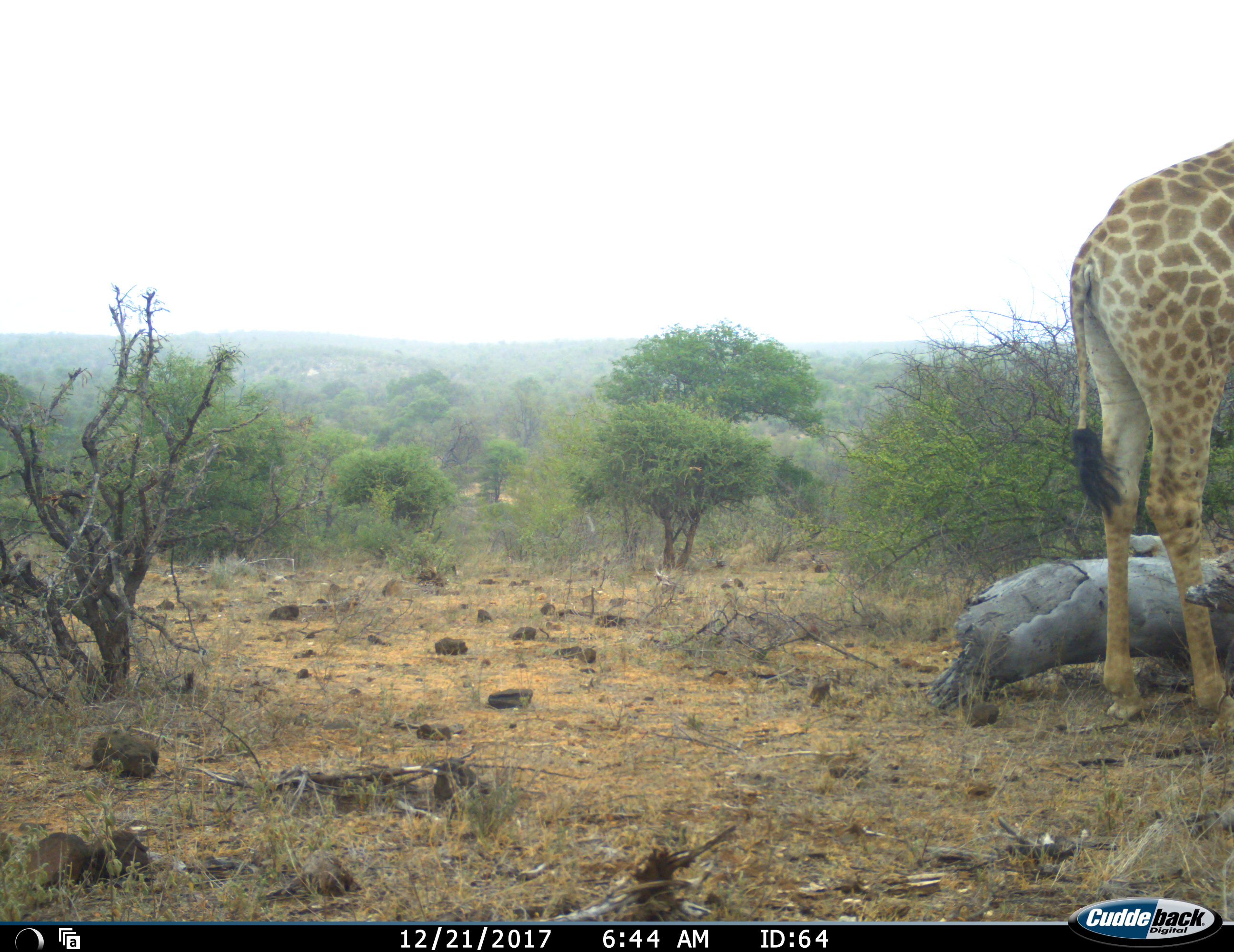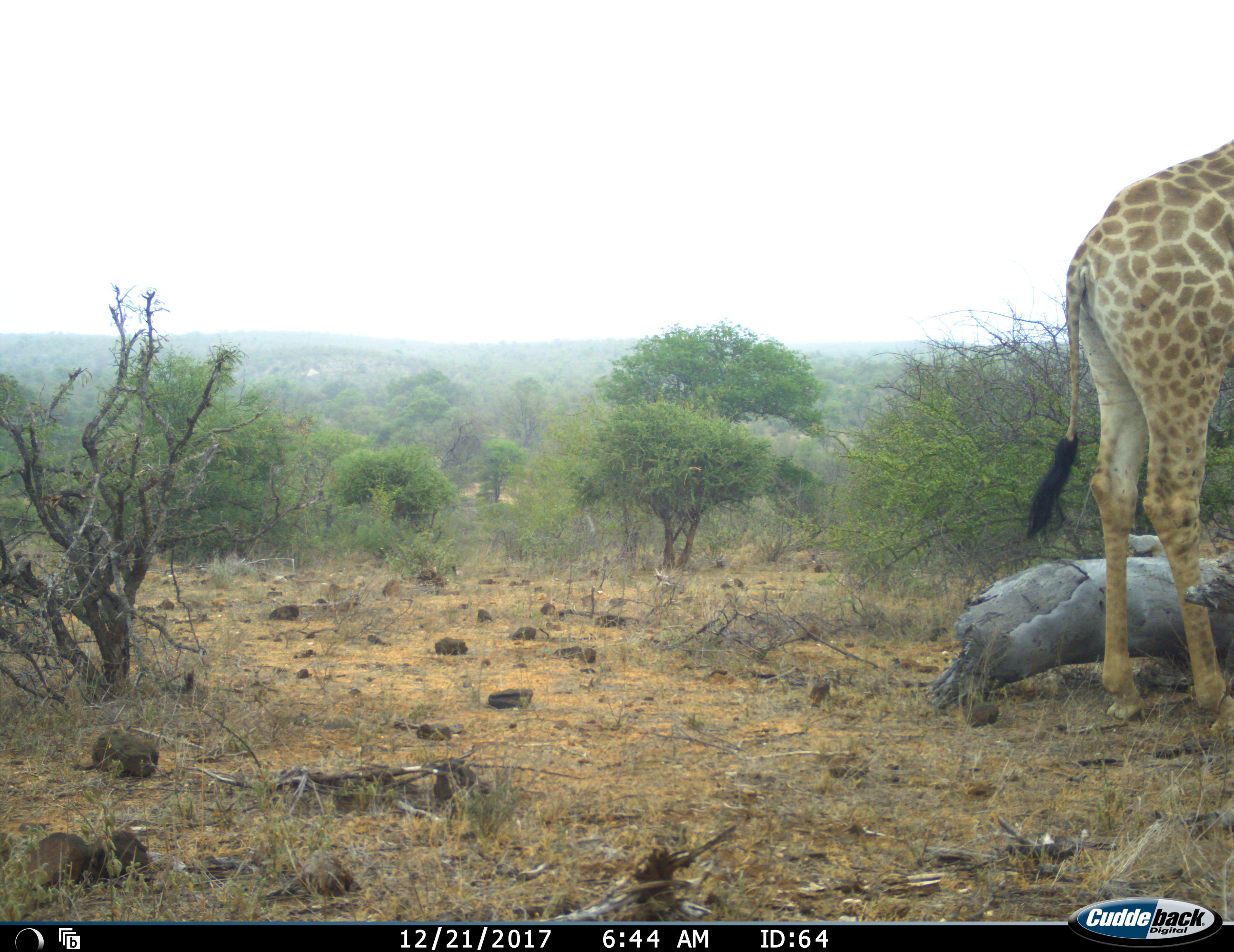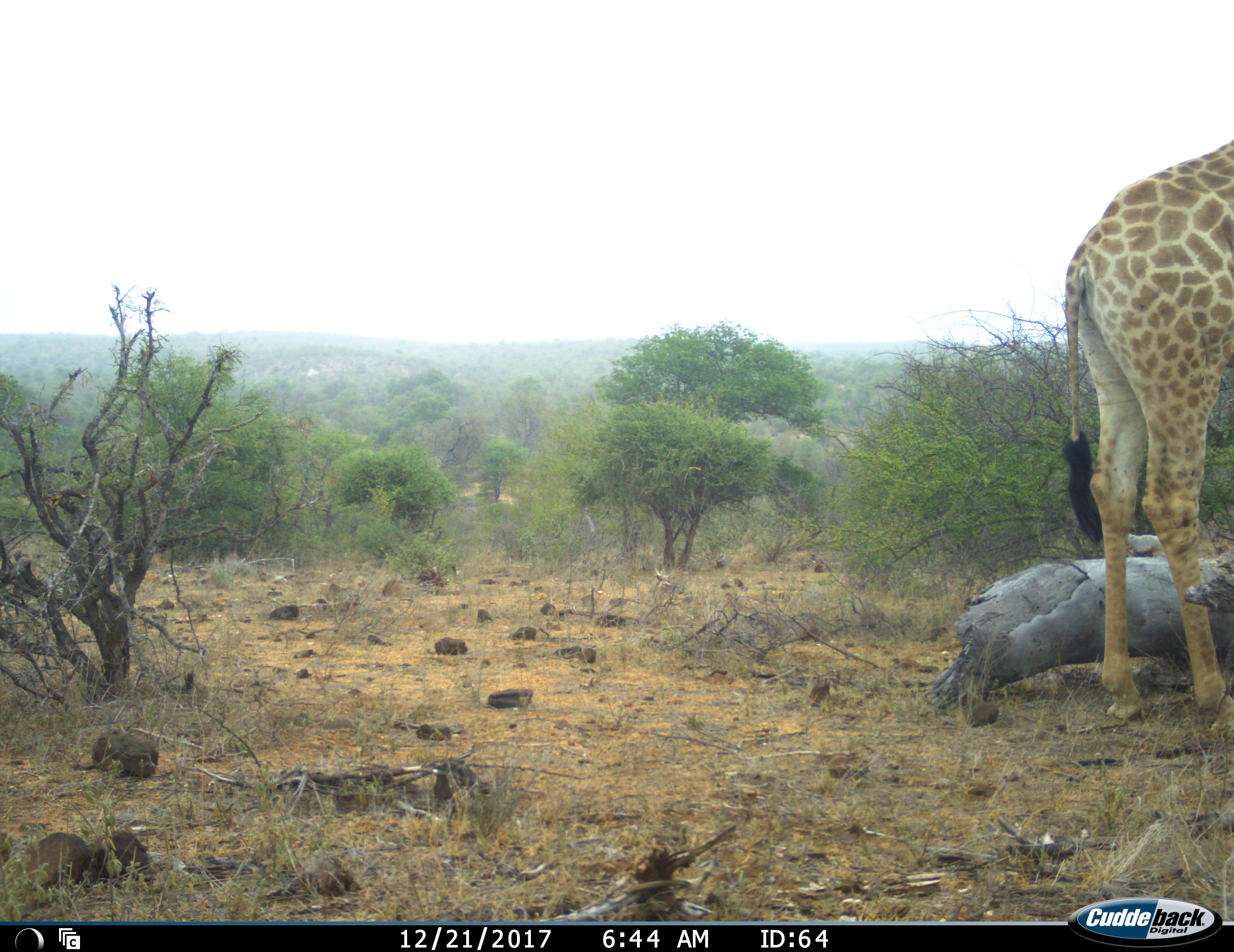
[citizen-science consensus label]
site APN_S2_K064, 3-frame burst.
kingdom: Animalia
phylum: Chordata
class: Mammalia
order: Artiodactyla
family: Giraffidae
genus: Giraffa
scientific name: Giraffa camelopardalis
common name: giraffe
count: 1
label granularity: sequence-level